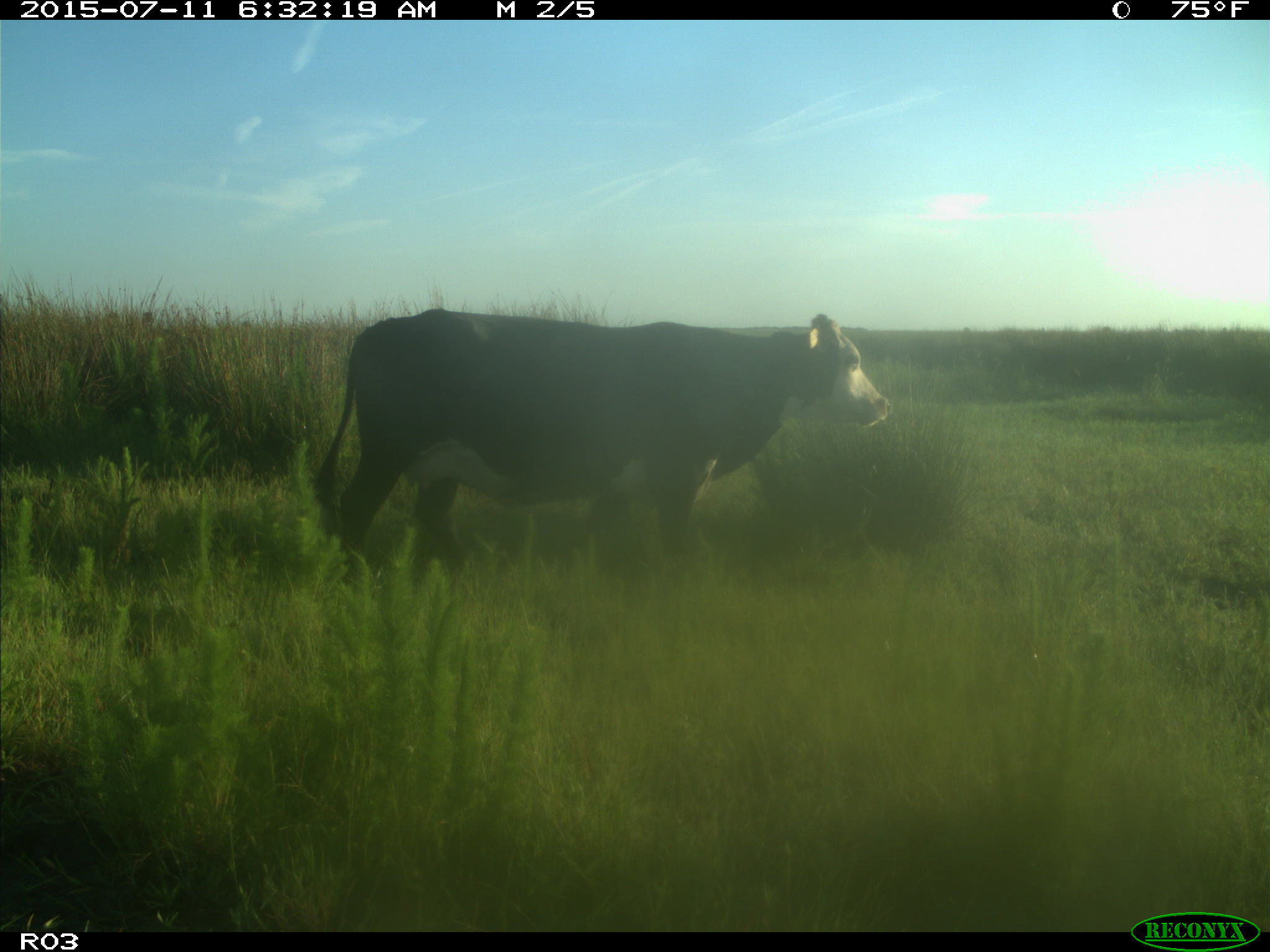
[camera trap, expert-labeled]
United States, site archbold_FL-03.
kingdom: Animalia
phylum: Chordata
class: Mammalia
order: Artiodactyla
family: Bovidae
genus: Bos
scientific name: Bos taurus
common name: domestic cow